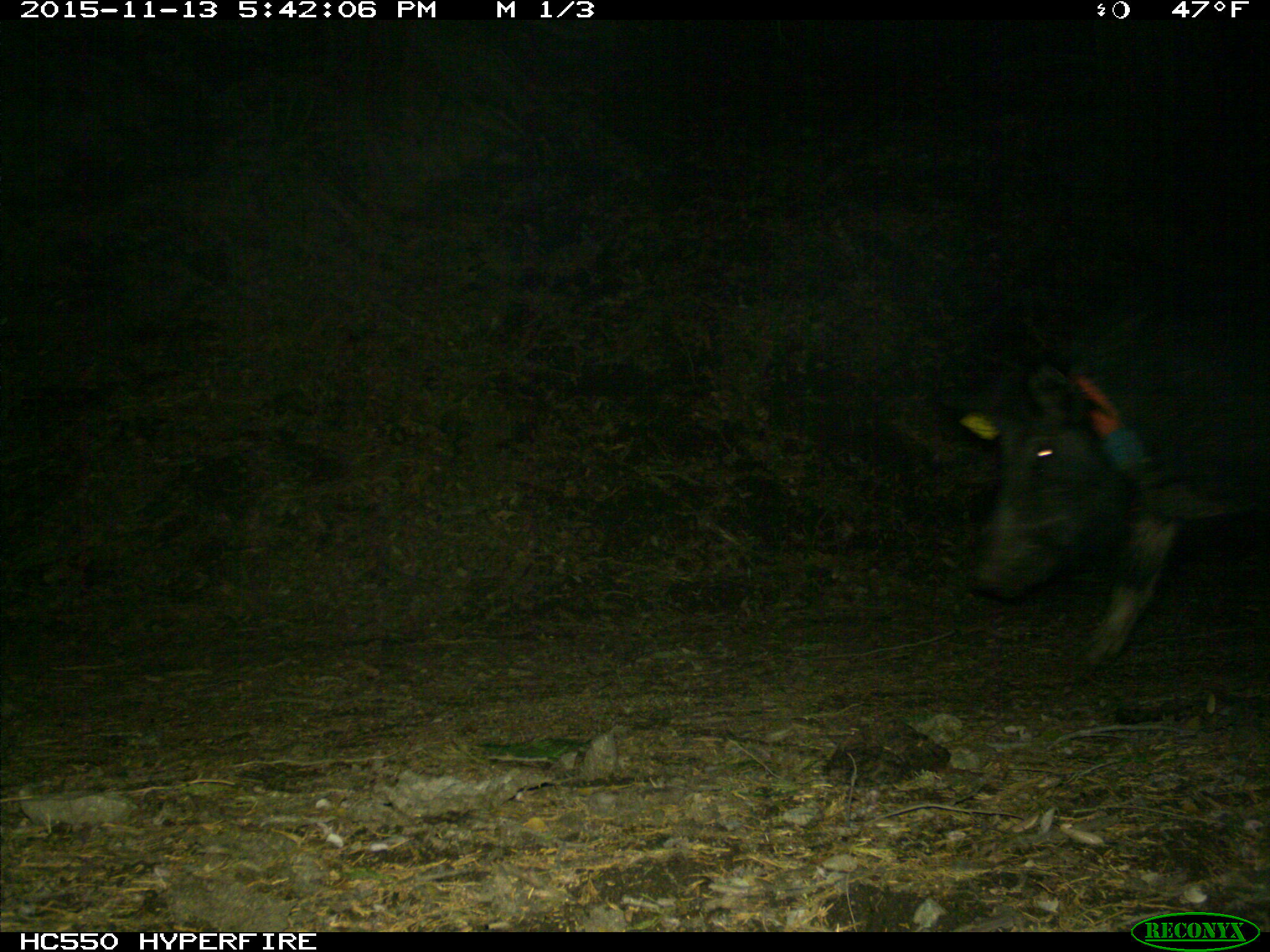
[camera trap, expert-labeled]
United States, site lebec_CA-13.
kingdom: Animalia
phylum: Chordata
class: Mammalia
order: Artiodactyla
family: Suidae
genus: Sus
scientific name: Sus scrofa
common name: wild boar